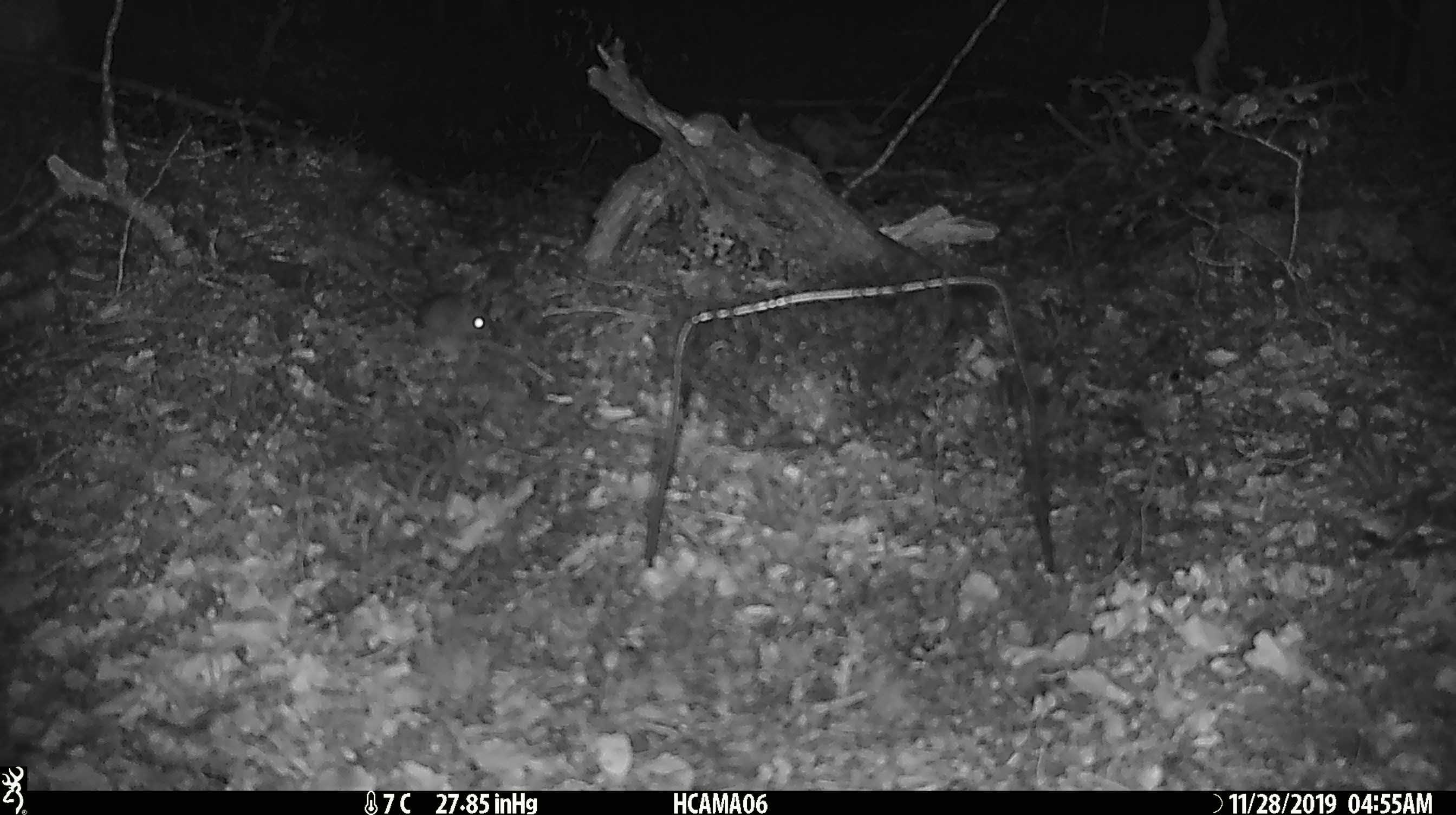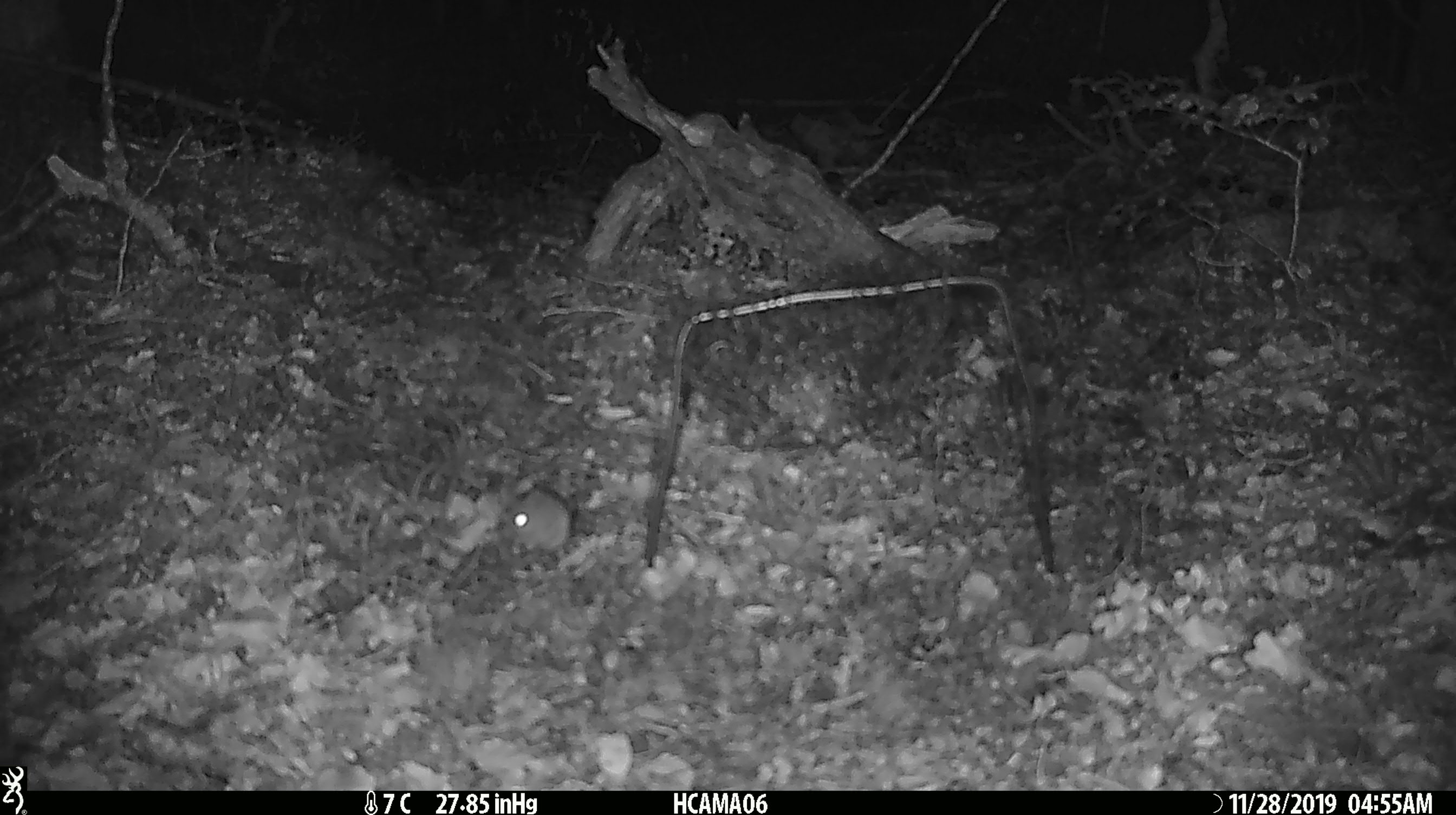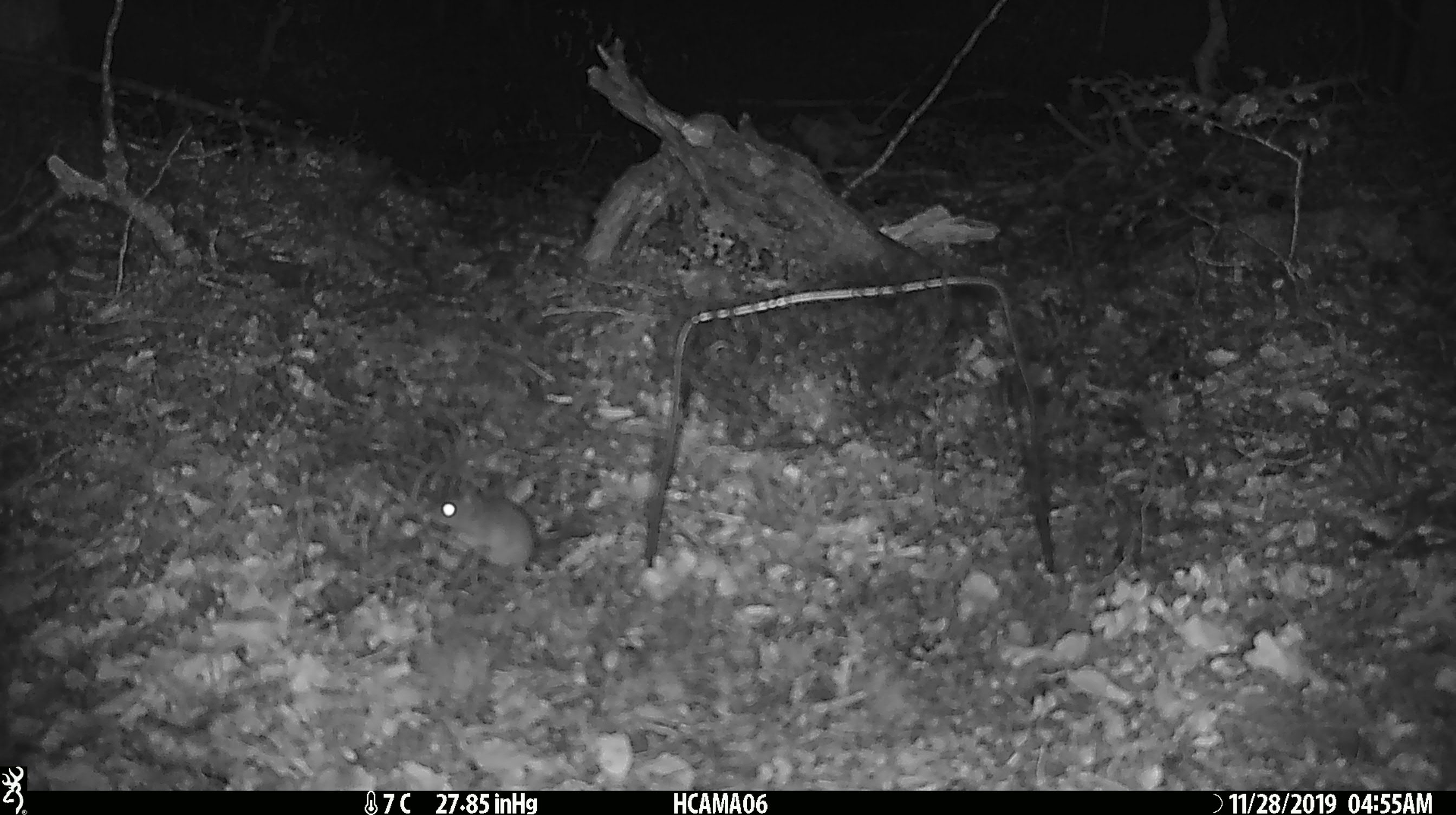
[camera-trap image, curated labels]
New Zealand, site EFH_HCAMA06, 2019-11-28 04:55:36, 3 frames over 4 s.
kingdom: Animalia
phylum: Chordata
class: Mammalia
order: Rodentia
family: Muridae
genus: Mus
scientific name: Mus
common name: mouse